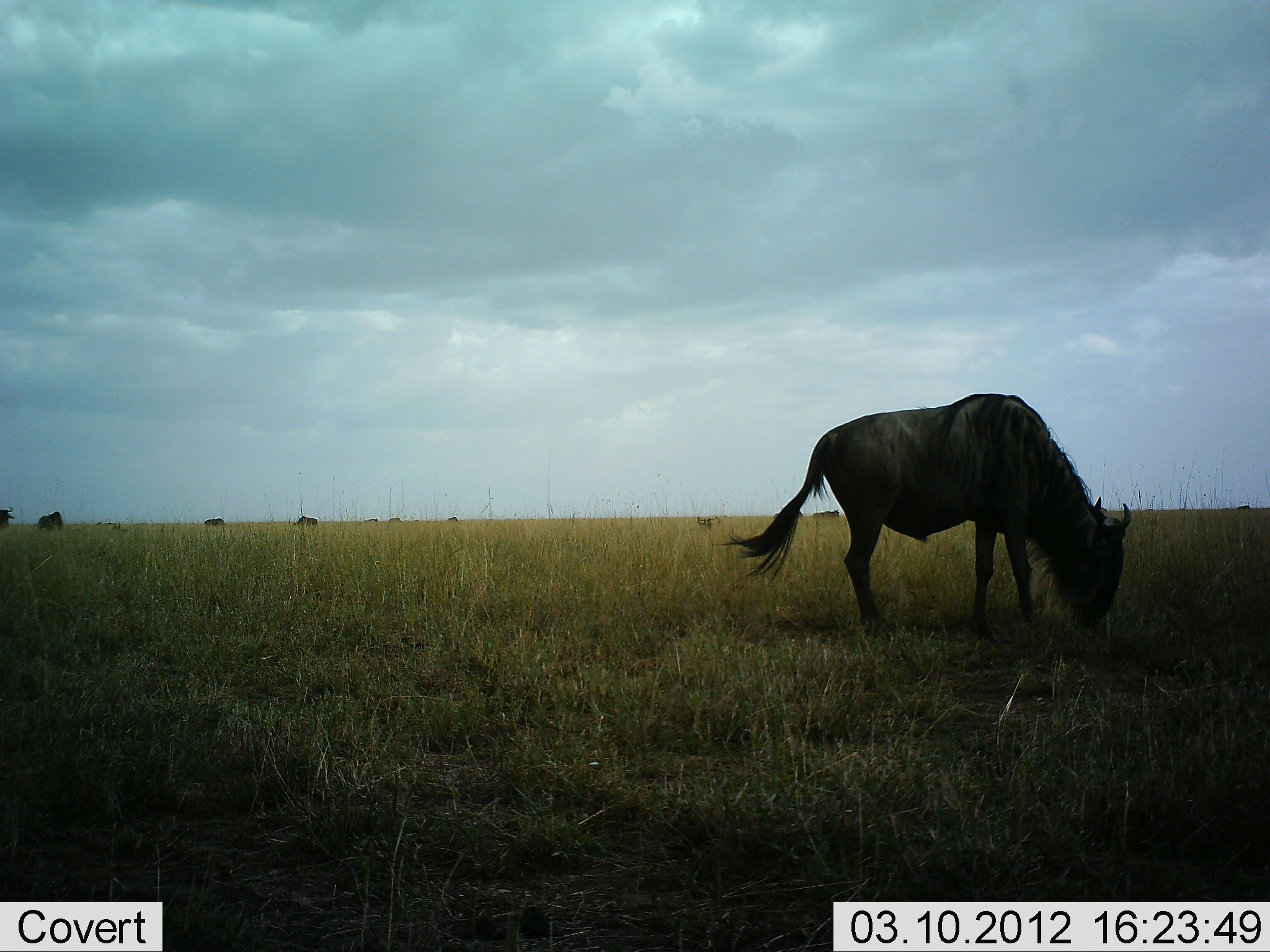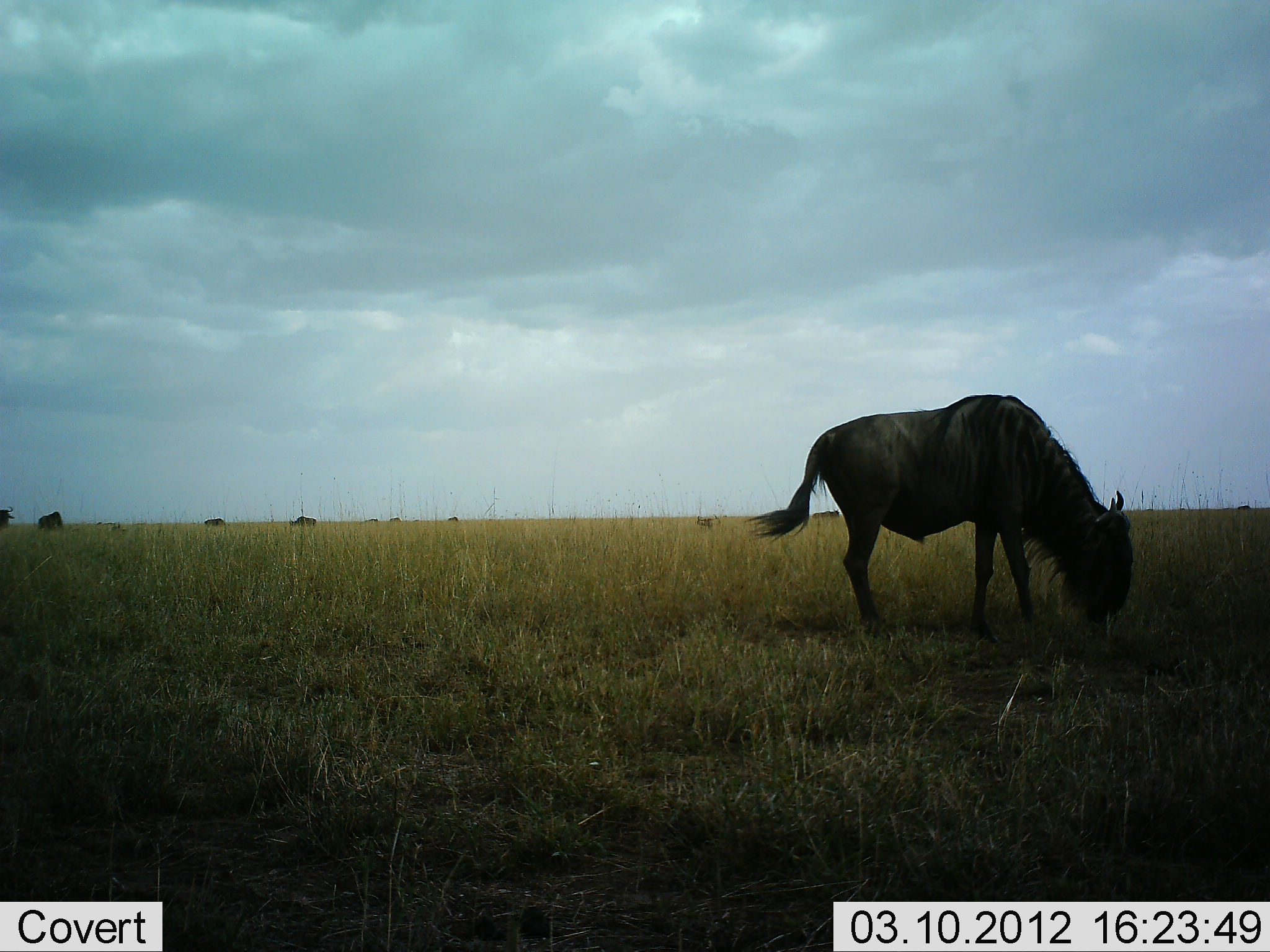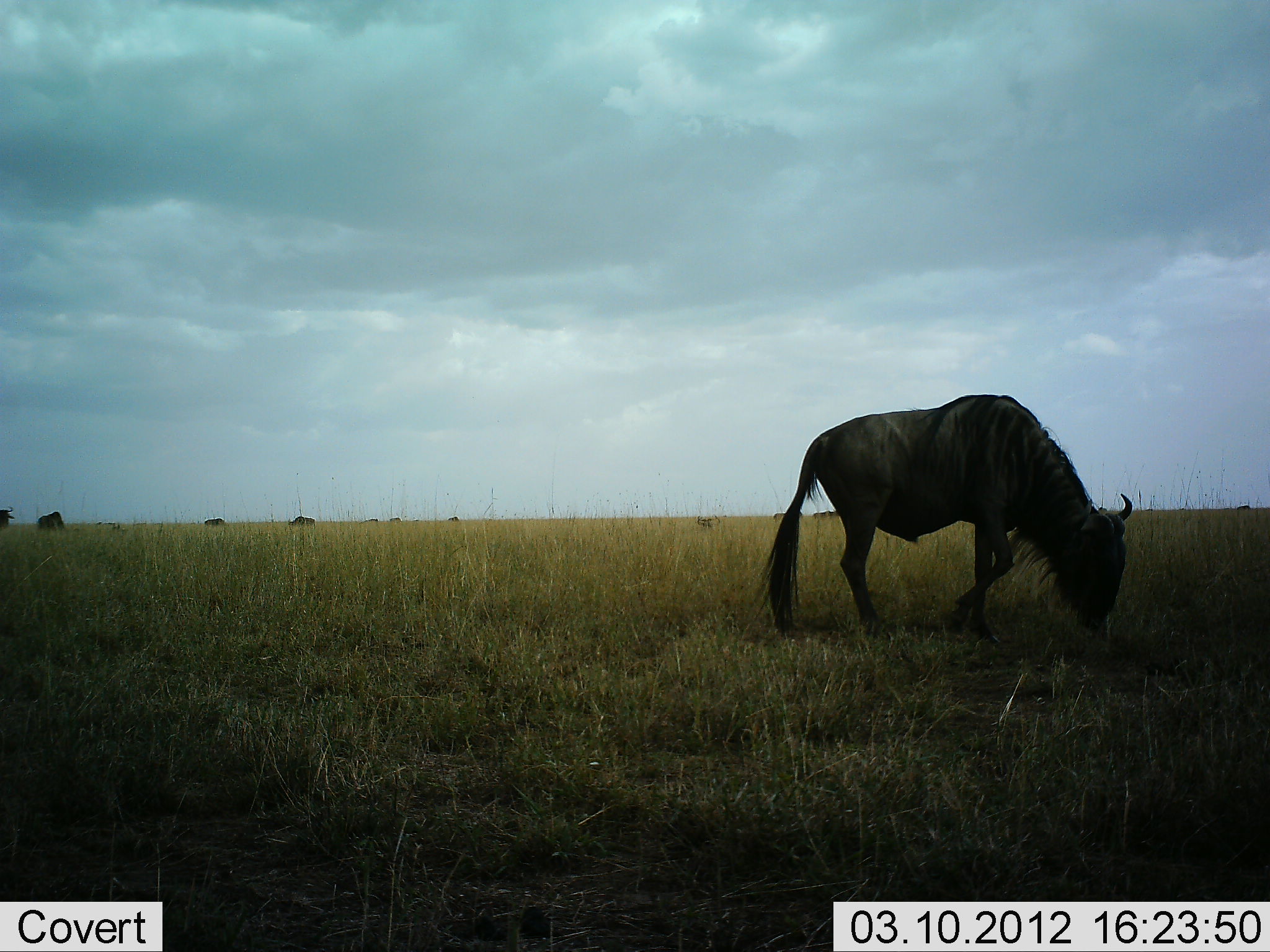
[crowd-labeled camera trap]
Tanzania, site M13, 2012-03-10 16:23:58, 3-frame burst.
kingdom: Animalia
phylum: Chordata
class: Mammalia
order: Artiodactyla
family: Bovidae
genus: Connochaetes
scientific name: Connochaetes taurinus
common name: blue wildebeest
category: wildebeest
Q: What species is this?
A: Wildebeest (blue wildebeest) (Connochaetes taurinus).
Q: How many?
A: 5.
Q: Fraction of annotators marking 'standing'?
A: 45%.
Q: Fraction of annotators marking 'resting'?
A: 0%.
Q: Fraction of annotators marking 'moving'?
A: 0%.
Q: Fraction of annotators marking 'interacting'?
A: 5%.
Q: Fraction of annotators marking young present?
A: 0%.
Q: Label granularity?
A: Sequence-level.